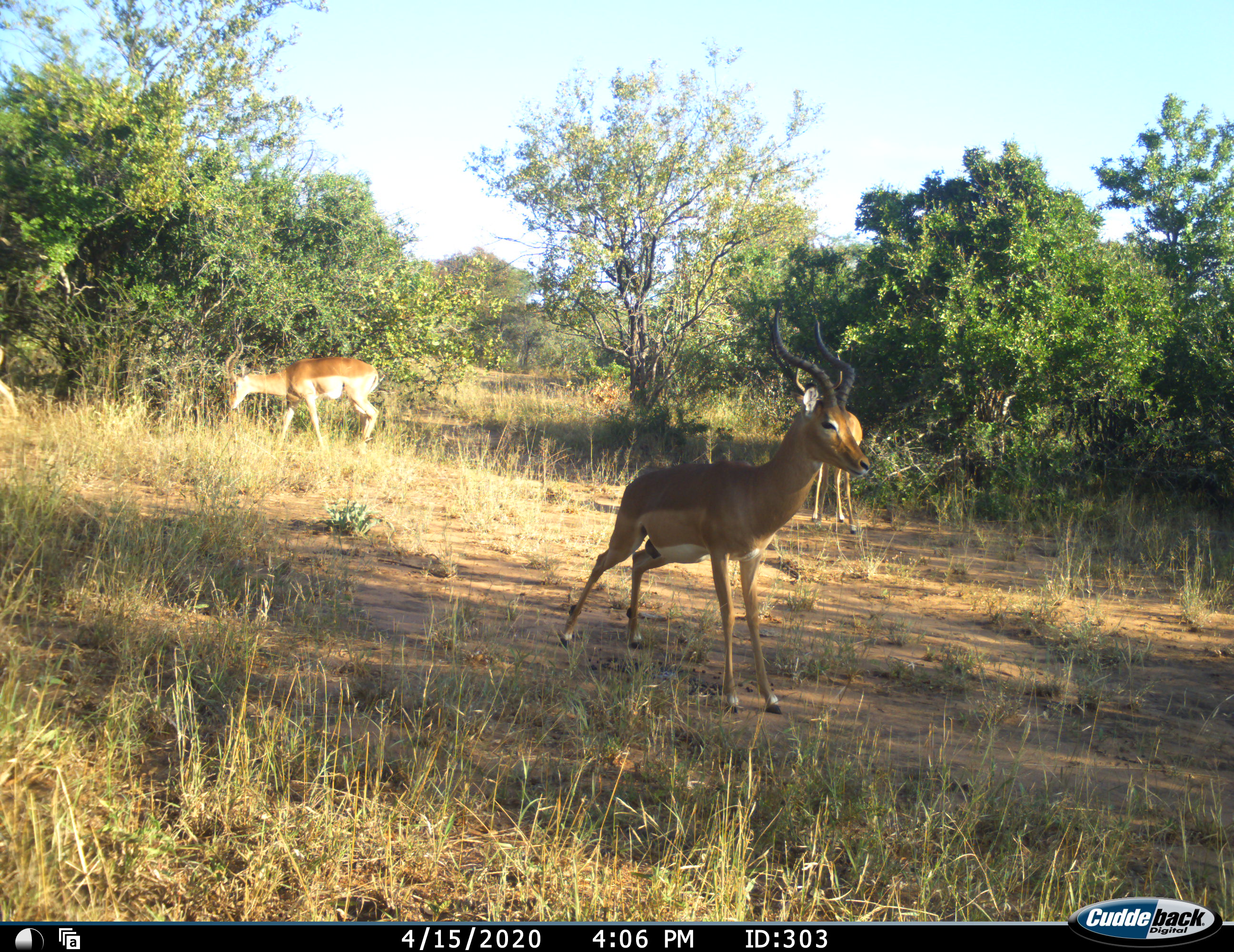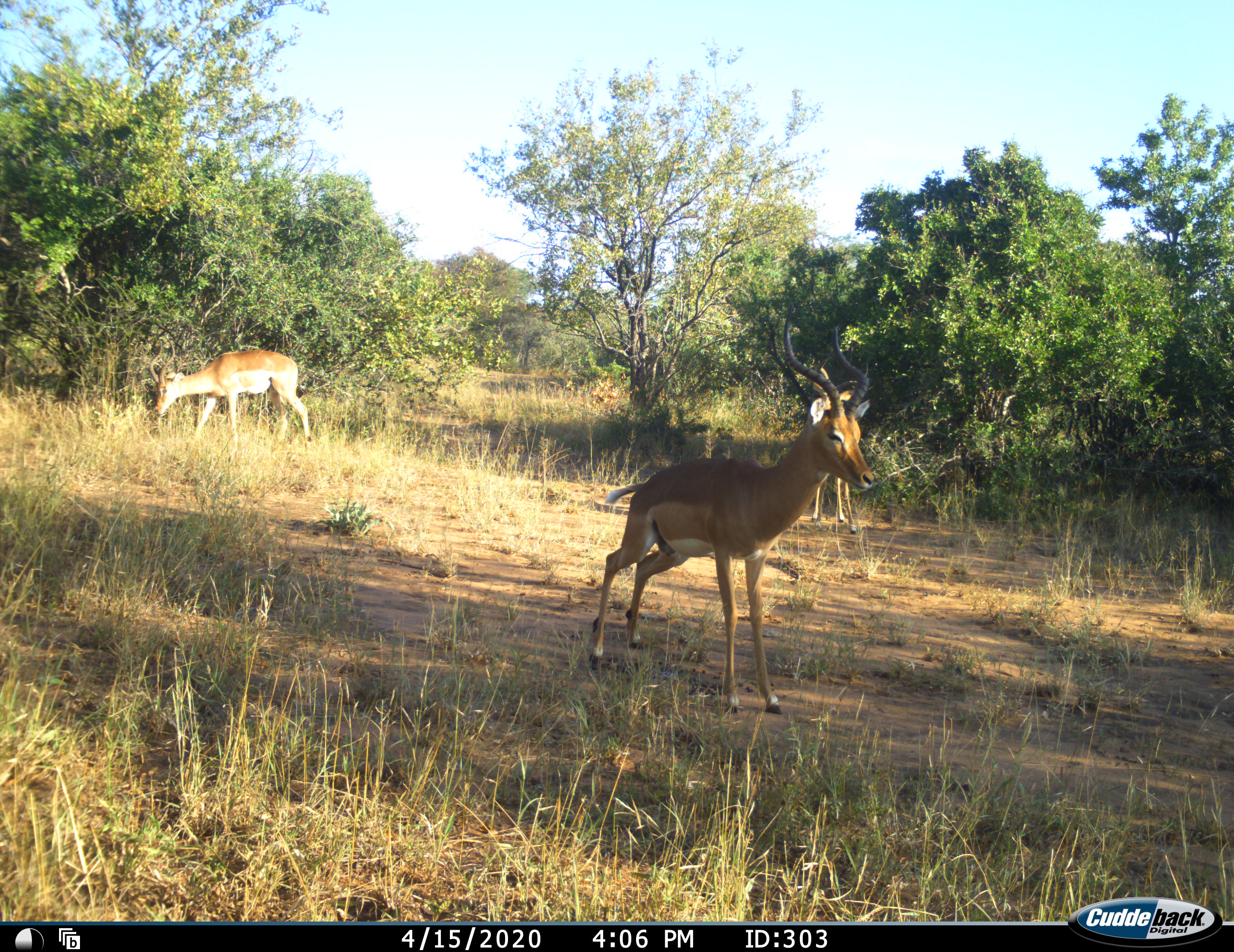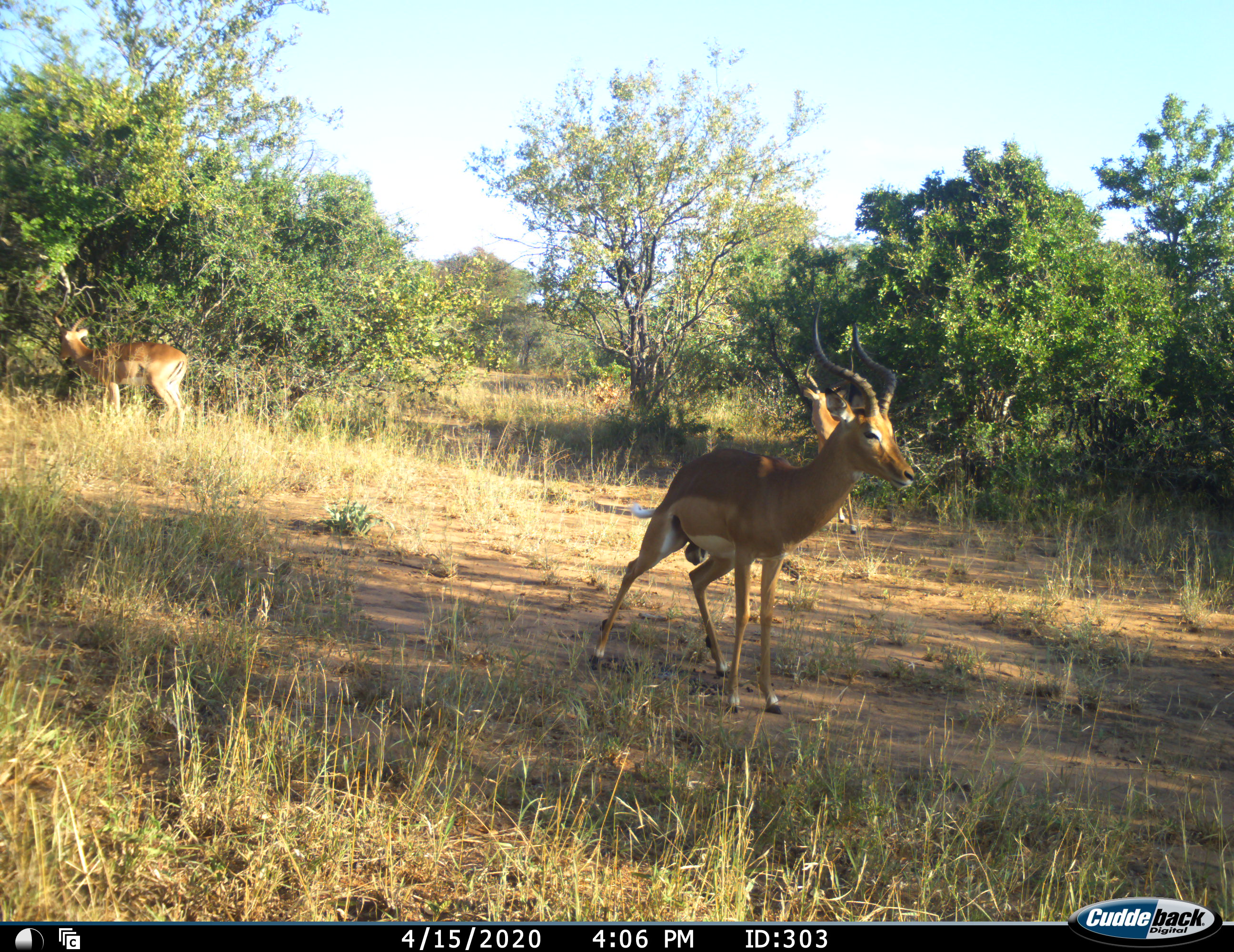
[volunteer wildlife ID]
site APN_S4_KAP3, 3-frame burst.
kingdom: Animalia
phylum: Chordata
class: Mammalia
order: Artiodactyla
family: Bovidae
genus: Aepyceros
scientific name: Aepyceros melampus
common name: impala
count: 3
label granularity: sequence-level